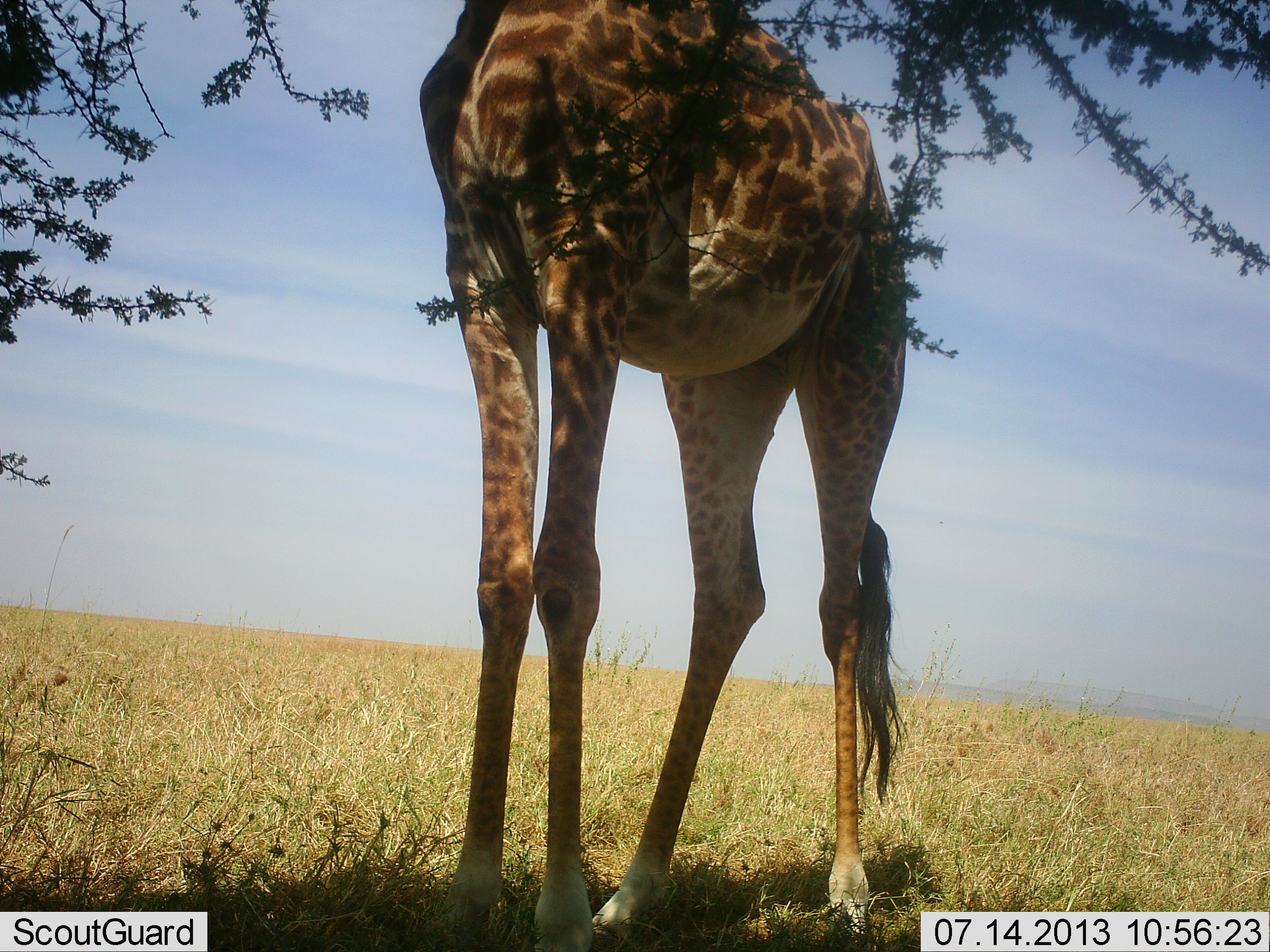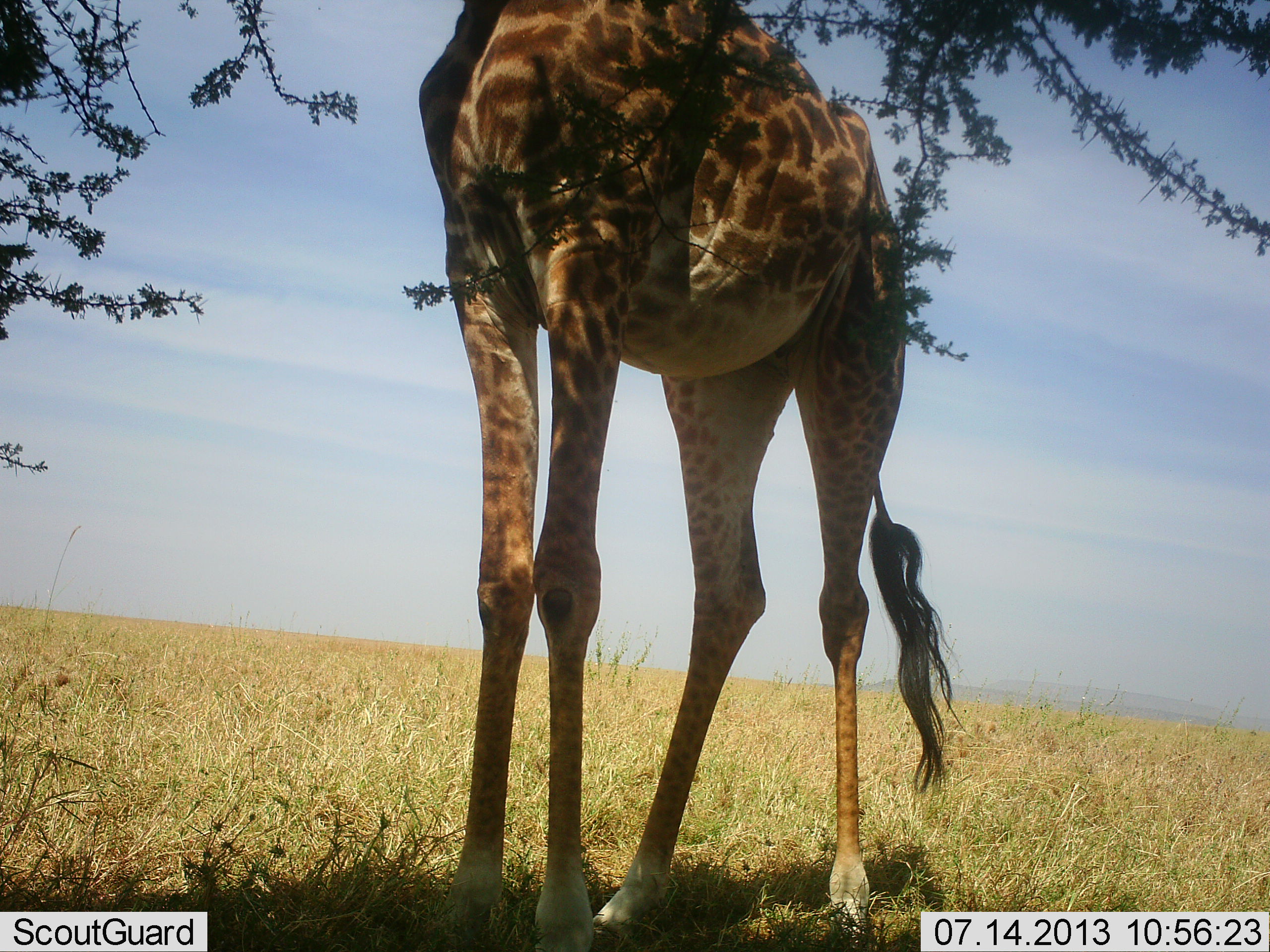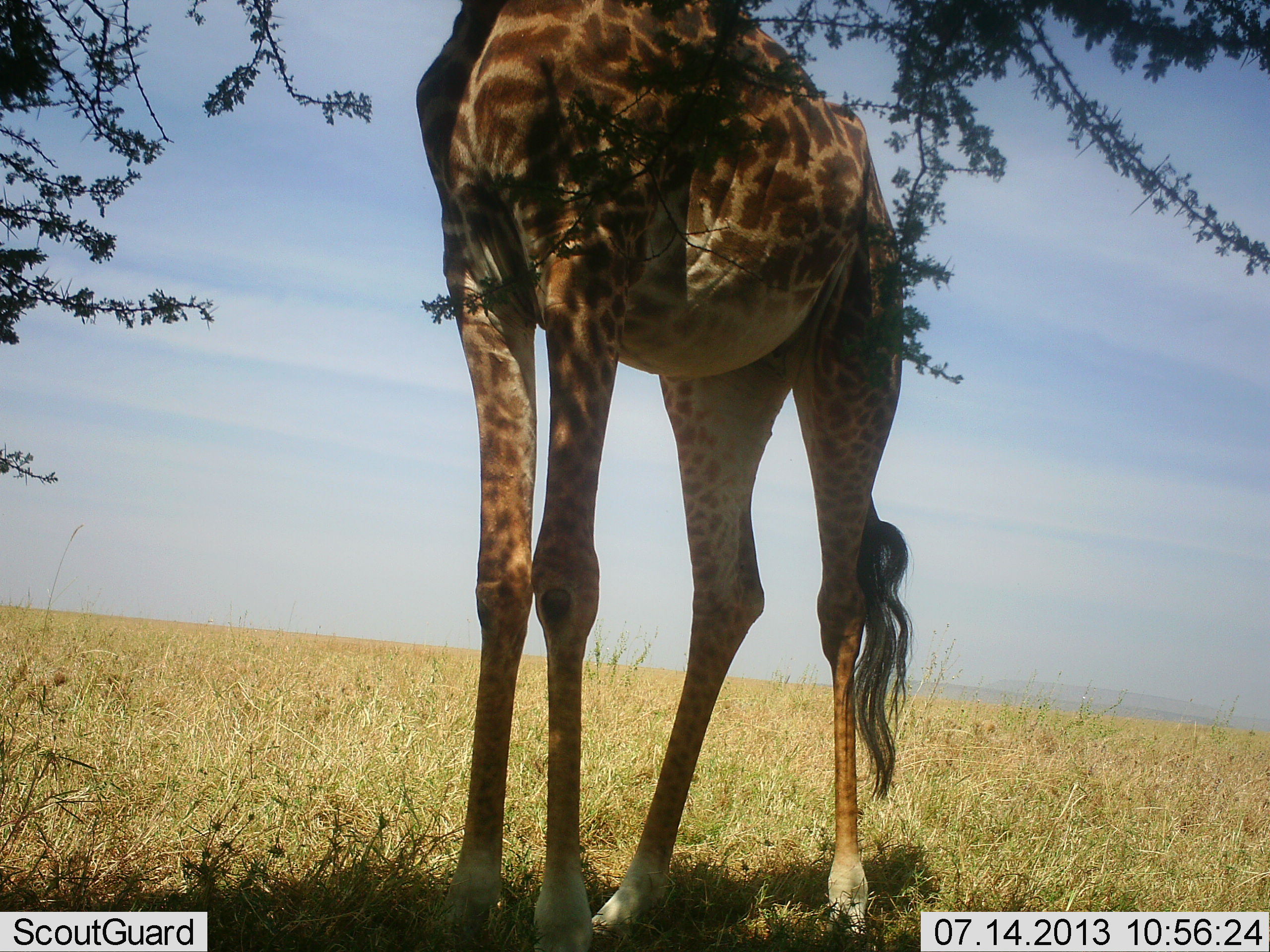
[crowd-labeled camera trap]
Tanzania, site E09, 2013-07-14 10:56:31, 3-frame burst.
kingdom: Animalia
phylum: Chordata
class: Mammalia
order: Artiodactyla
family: Giraffidae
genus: Giraffa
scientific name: Giraffa camelopardalis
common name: giraffe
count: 1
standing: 76%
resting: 0%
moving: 0%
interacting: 0%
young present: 0%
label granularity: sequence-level